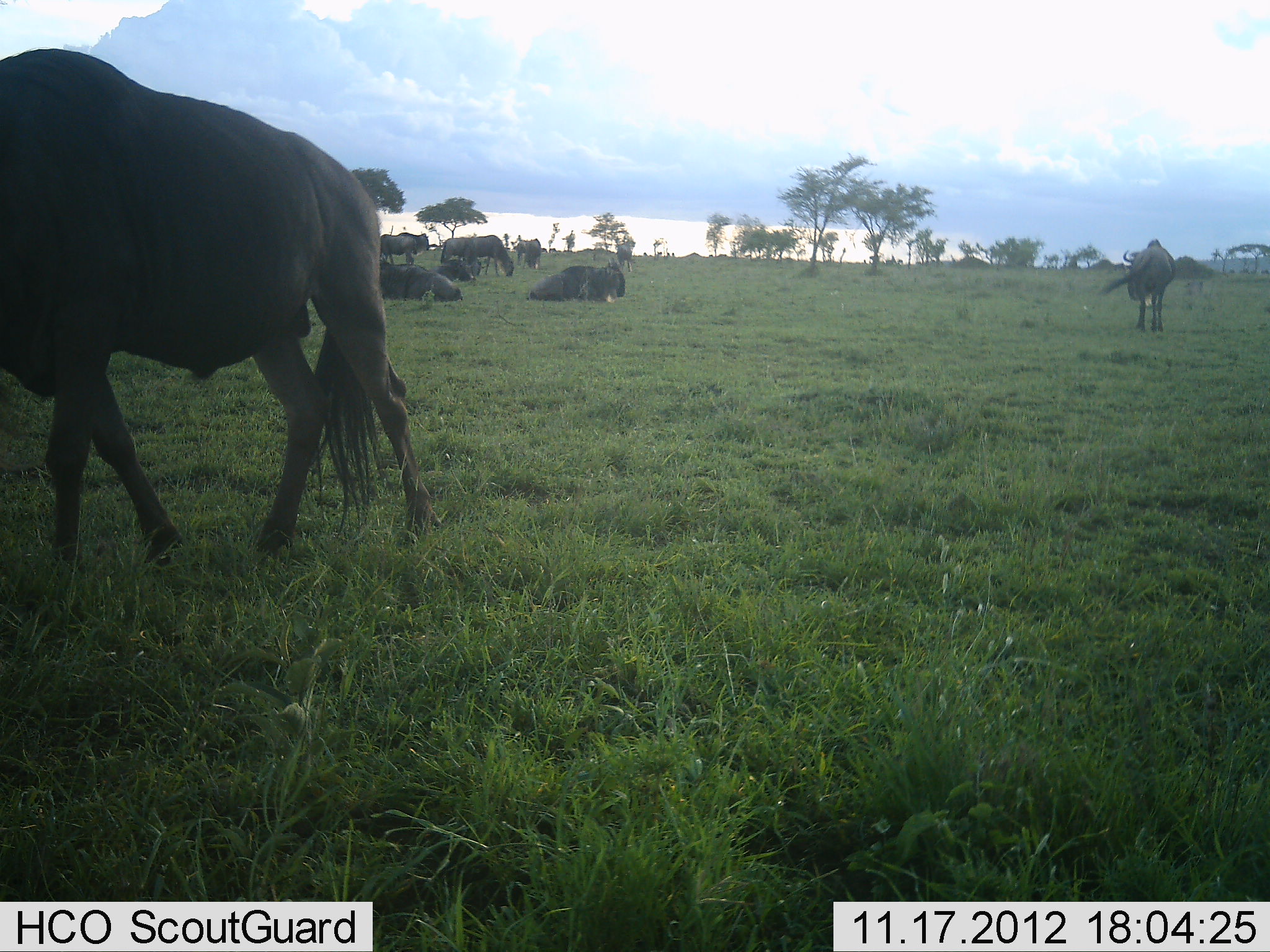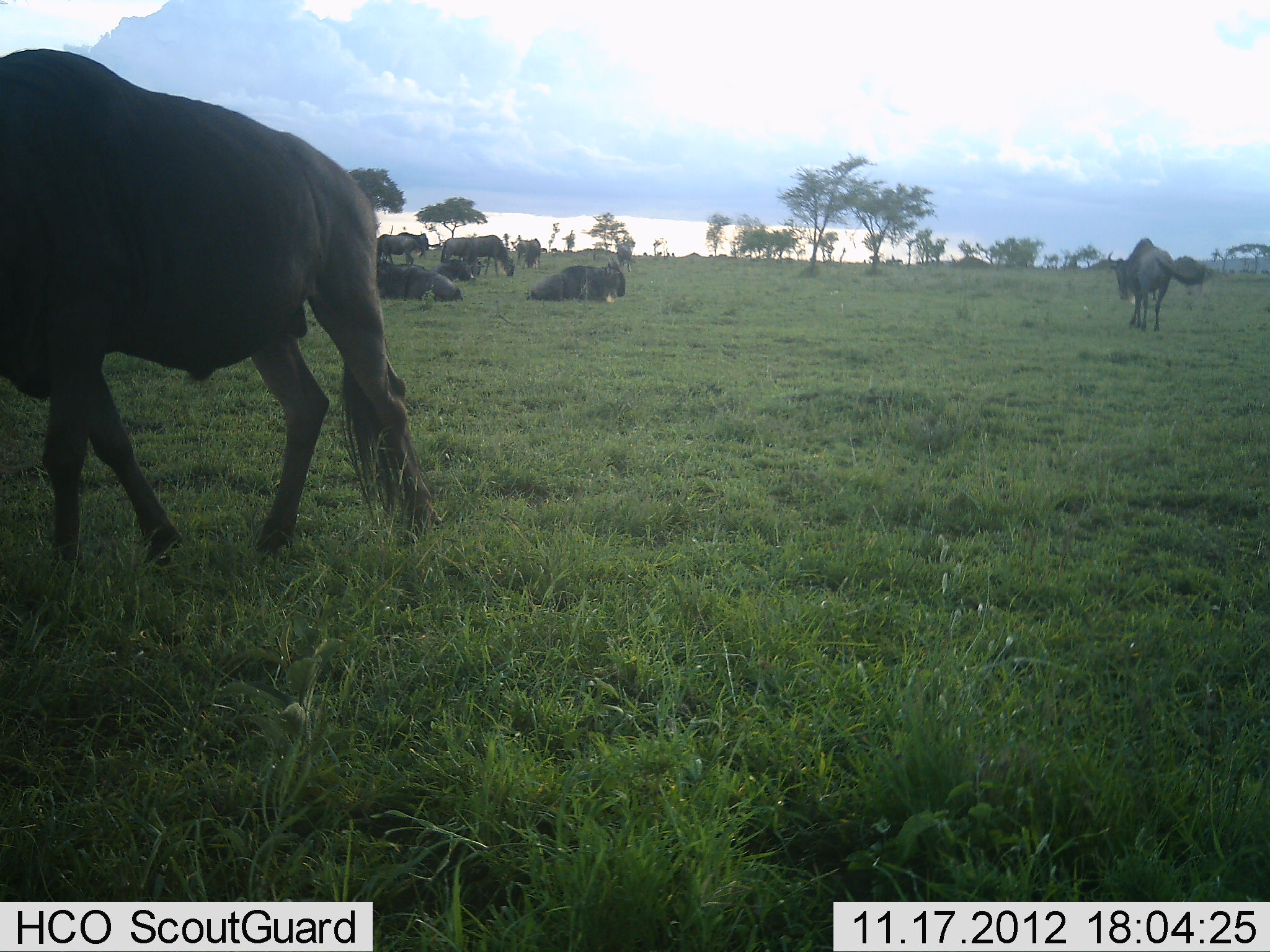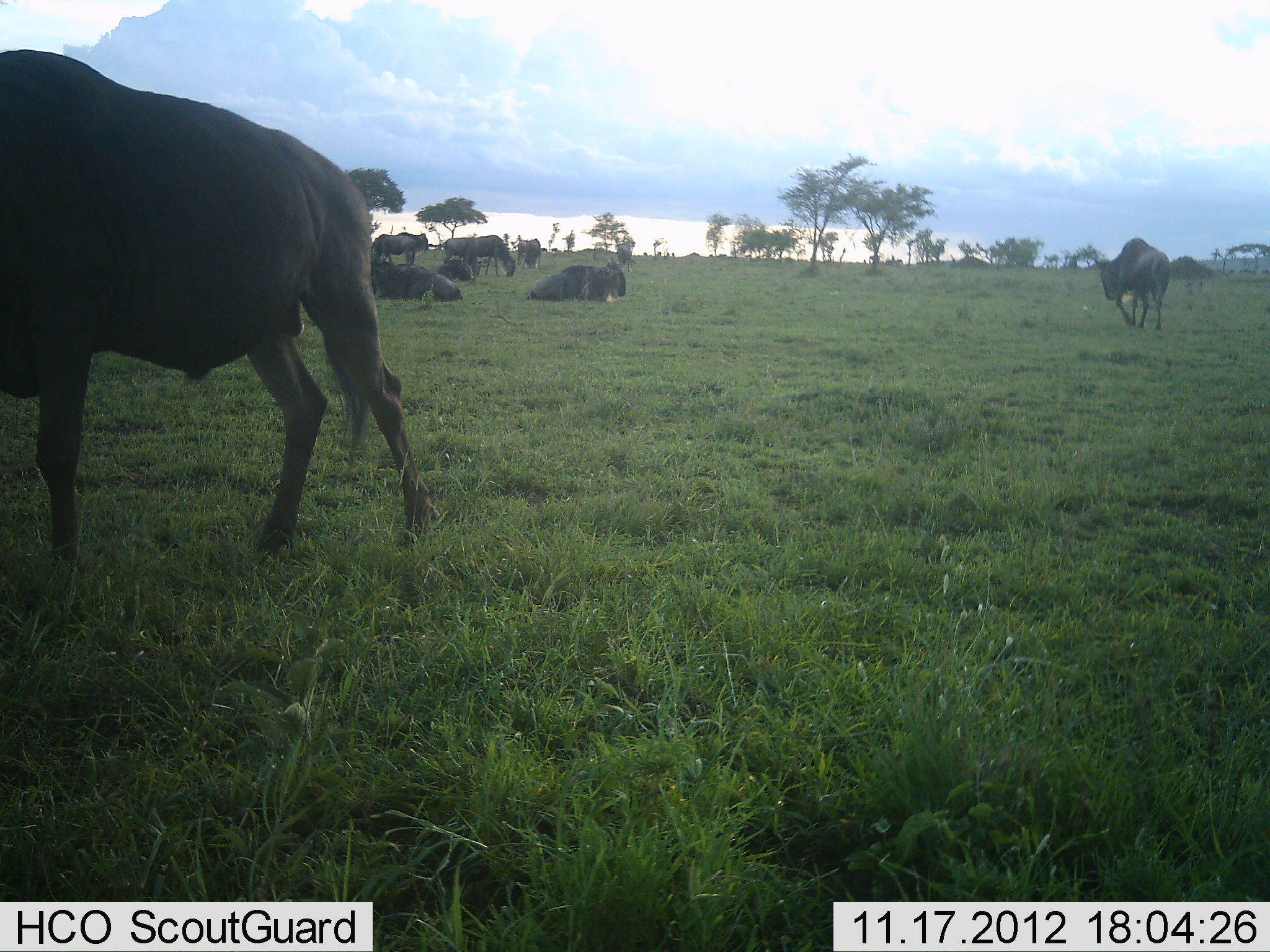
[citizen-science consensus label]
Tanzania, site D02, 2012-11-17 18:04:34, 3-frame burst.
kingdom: Animalia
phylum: Chordata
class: Mammalia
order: Artiodactyla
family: Bovidae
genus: Connochaetes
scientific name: Connochaetes taurinus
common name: blue wildebeest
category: wildebeest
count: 8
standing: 50%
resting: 90%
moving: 50%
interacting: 0%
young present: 0%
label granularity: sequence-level